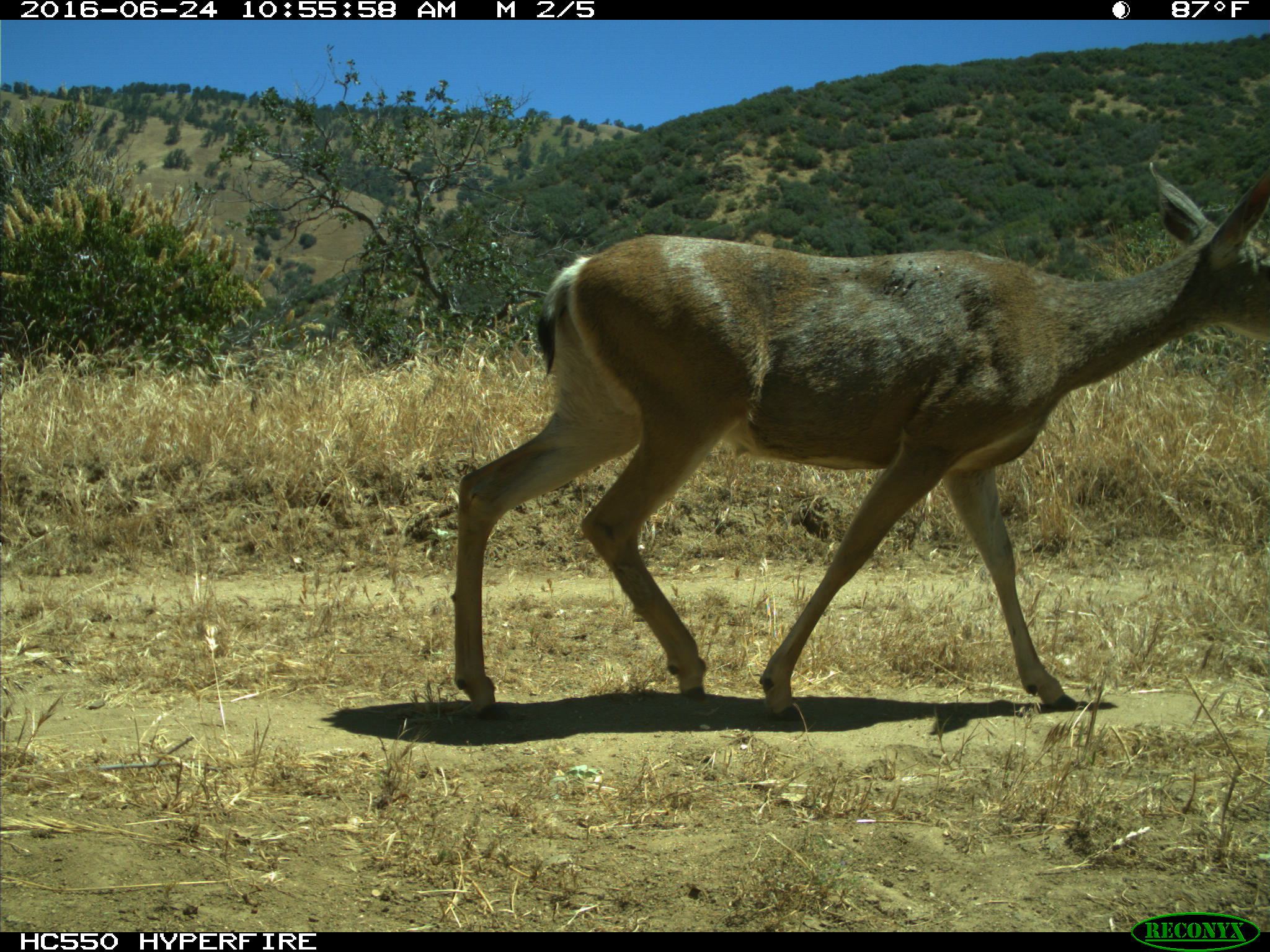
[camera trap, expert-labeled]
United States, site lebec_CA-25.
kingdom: Animalia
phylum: Chordata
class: Mammalia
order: Artiodactyla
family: Cervidae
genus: Odocoileus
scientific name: Odocoileus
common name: deer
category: unidentified deer